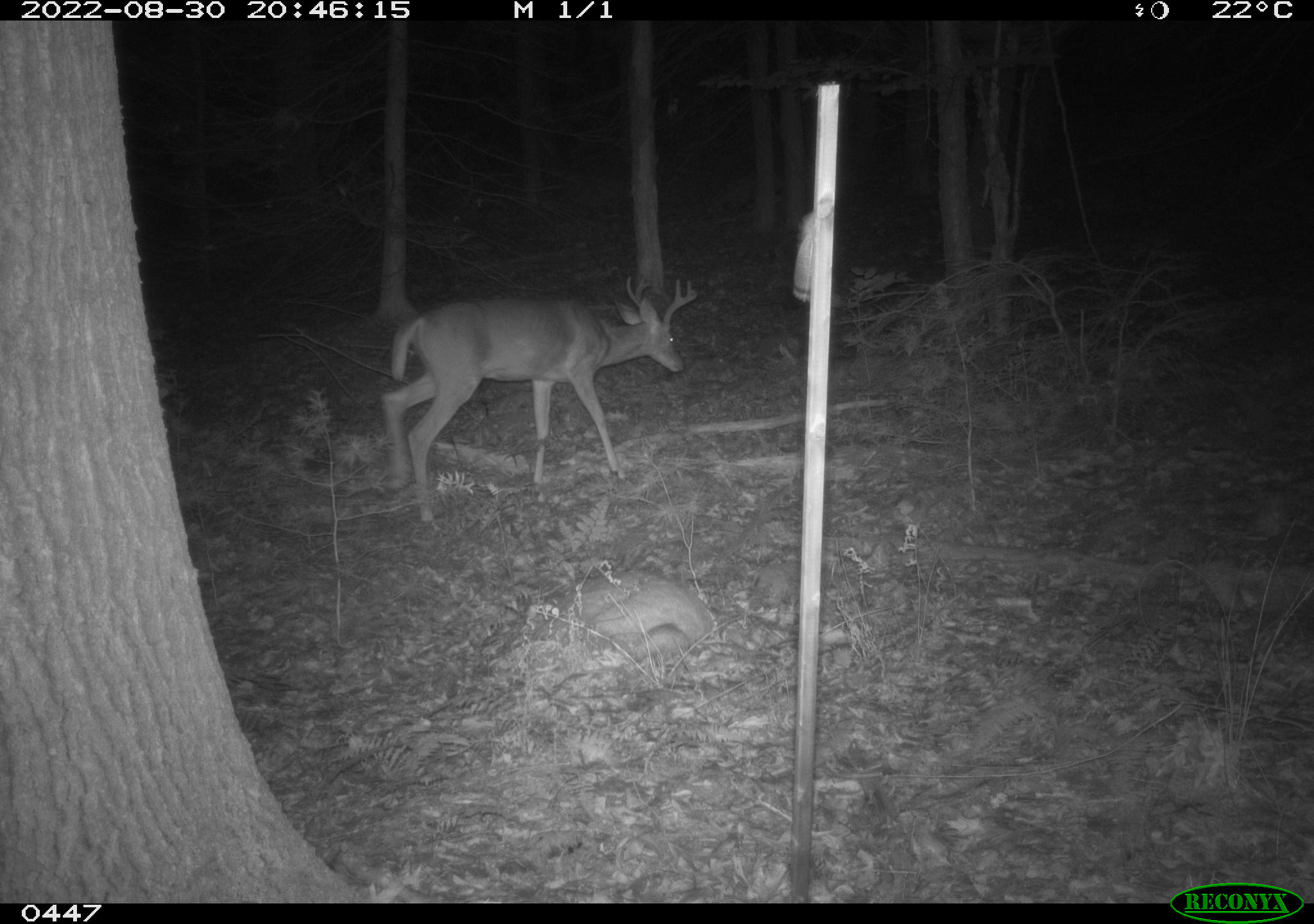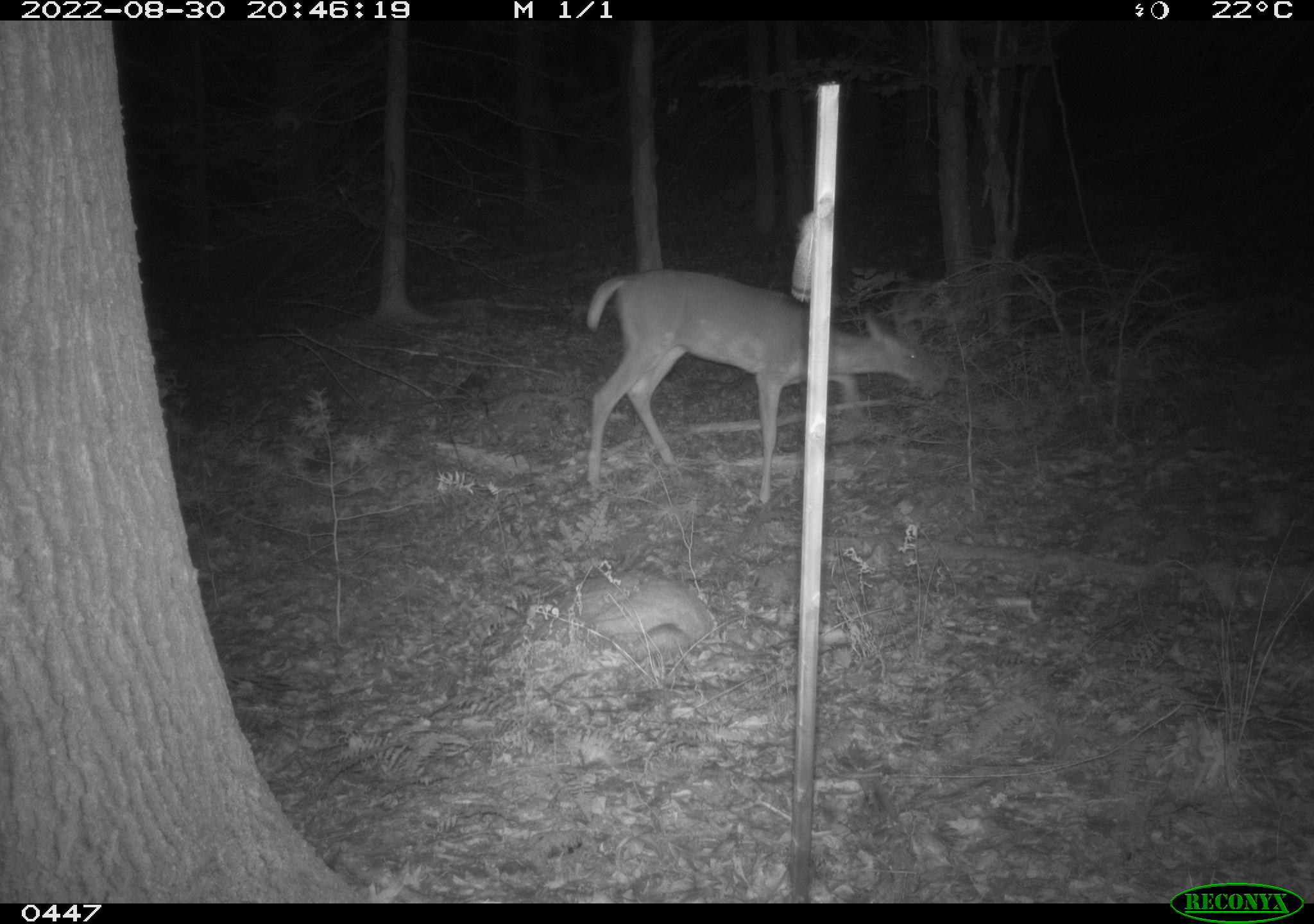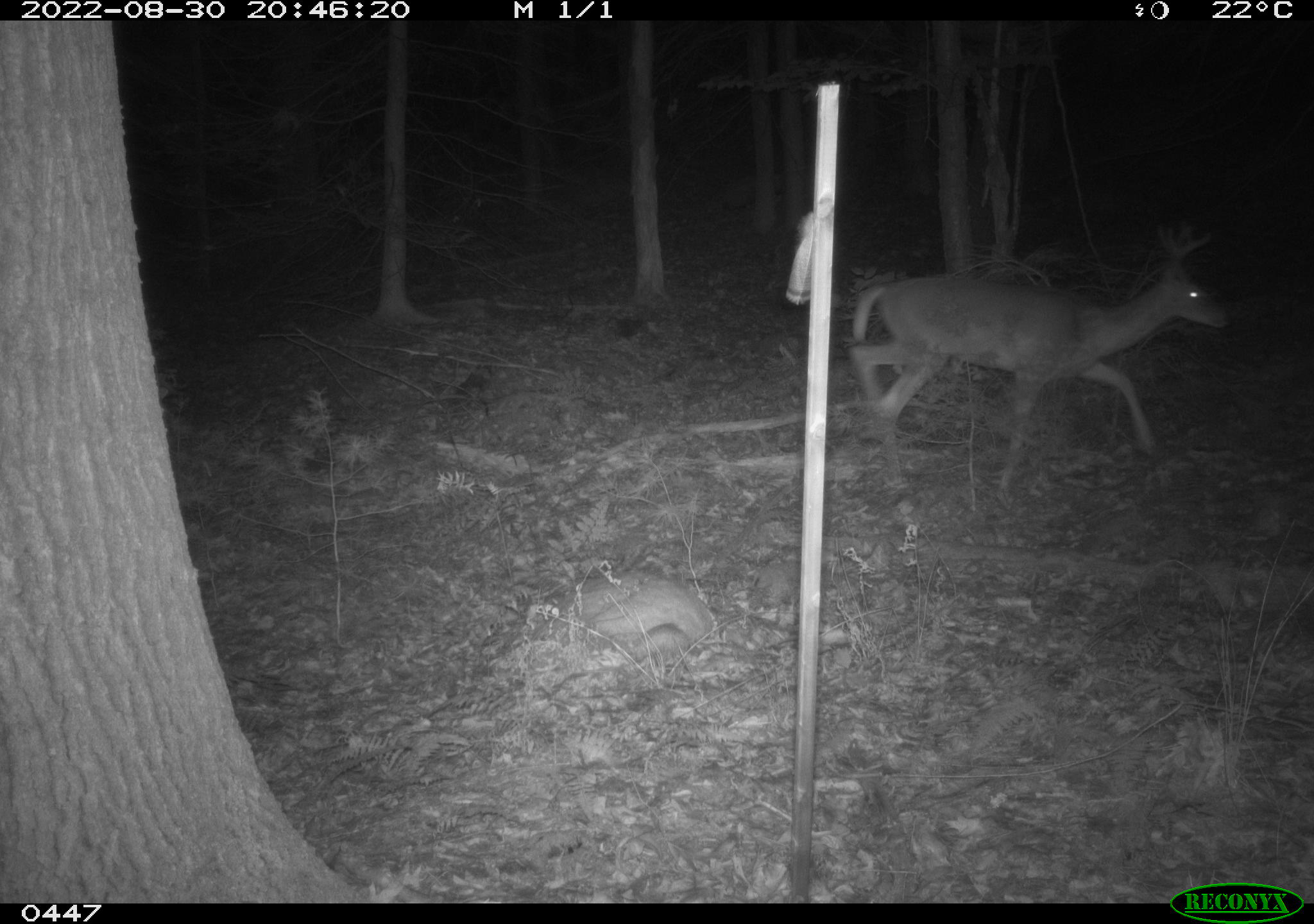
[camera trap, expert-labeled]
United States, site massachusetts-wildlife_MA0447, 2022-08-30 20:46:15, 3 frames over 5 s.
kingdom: Animalia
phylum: Chordata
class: Mammalia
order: Artiodactyla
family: Cervidae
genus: Odocoileus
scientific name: Odocoileus virginianus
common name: white-tailed deer